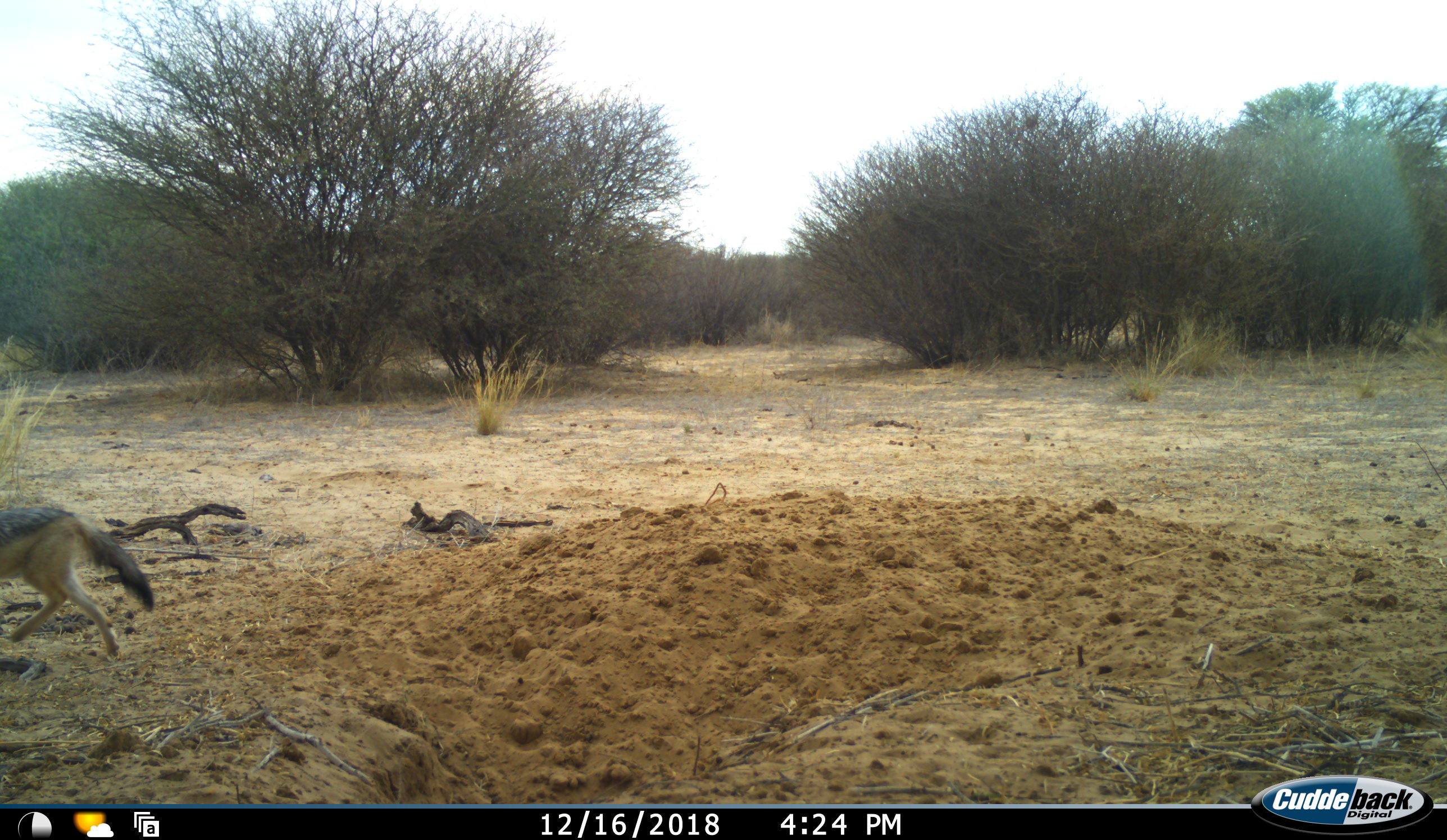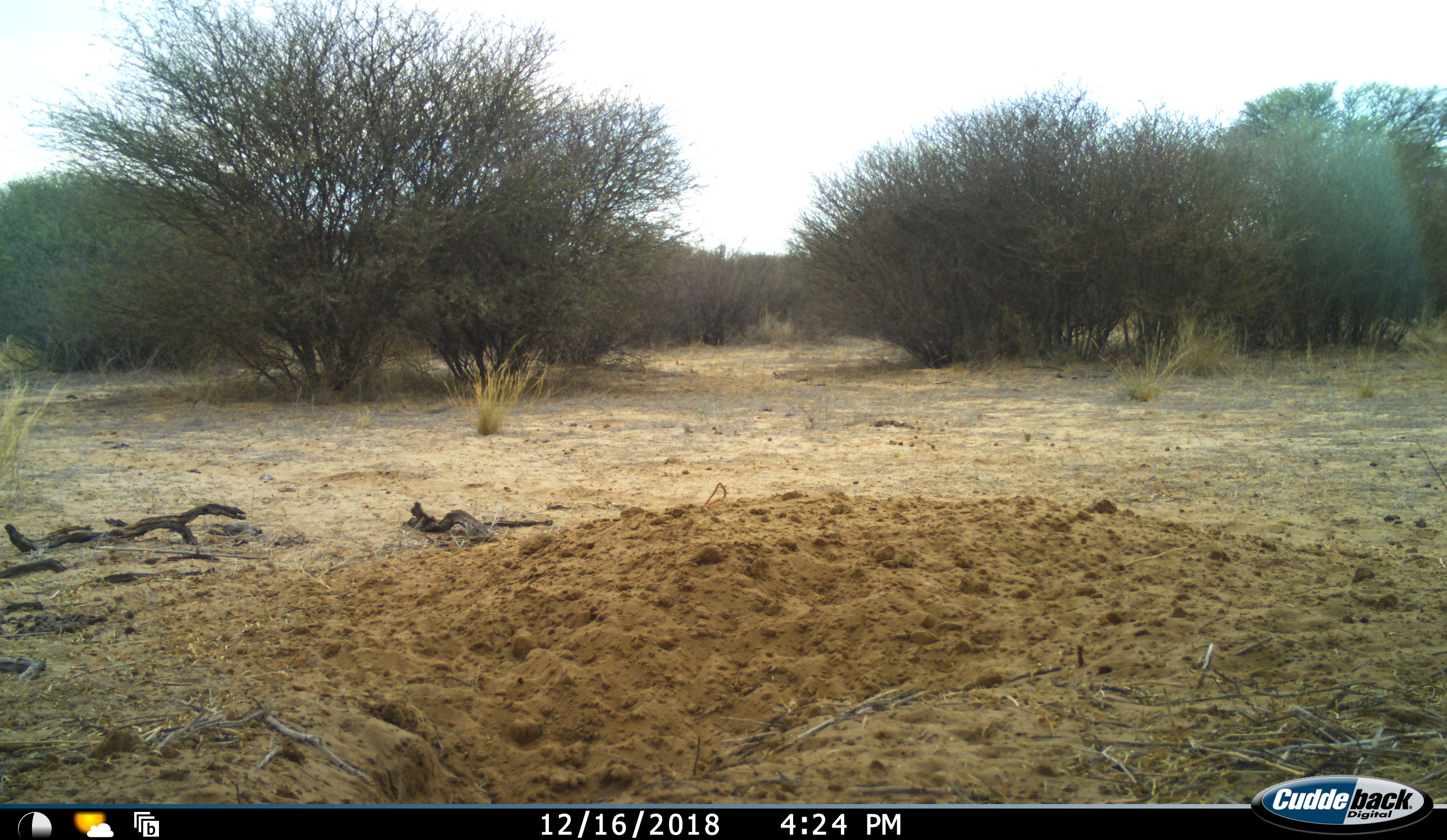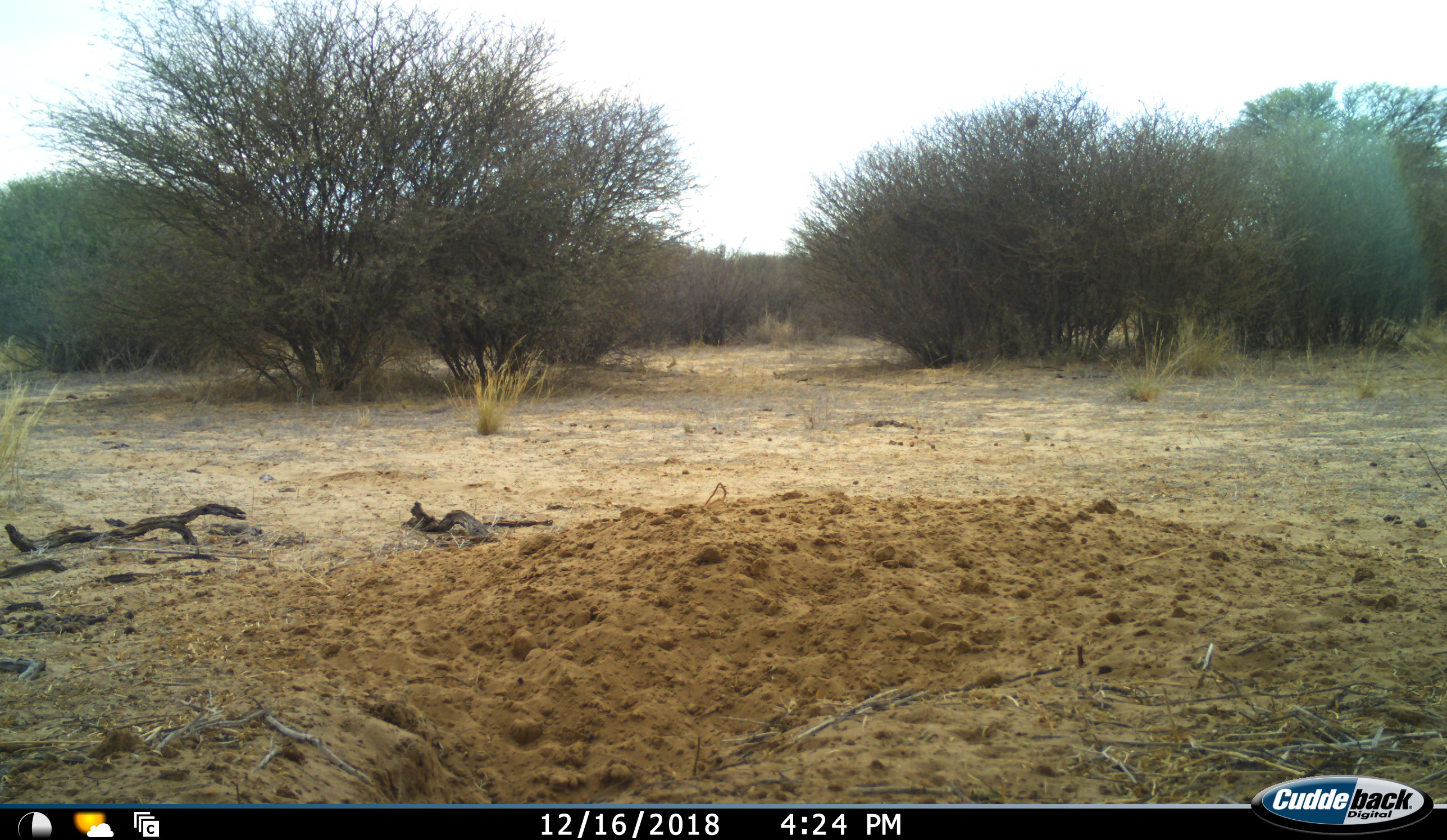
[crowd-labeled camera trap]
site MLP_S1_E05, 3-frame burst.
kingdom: Animalia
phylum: Chordata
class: Mammalia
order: Carnivora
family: Canidae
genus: Lupulella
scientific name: Lupulella mesomelas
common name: black-backed jackal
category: jackalblackbacked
Jackalblackbacked (black-backed jackal) (Lupulella mesomelas), count 1. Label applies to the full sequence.